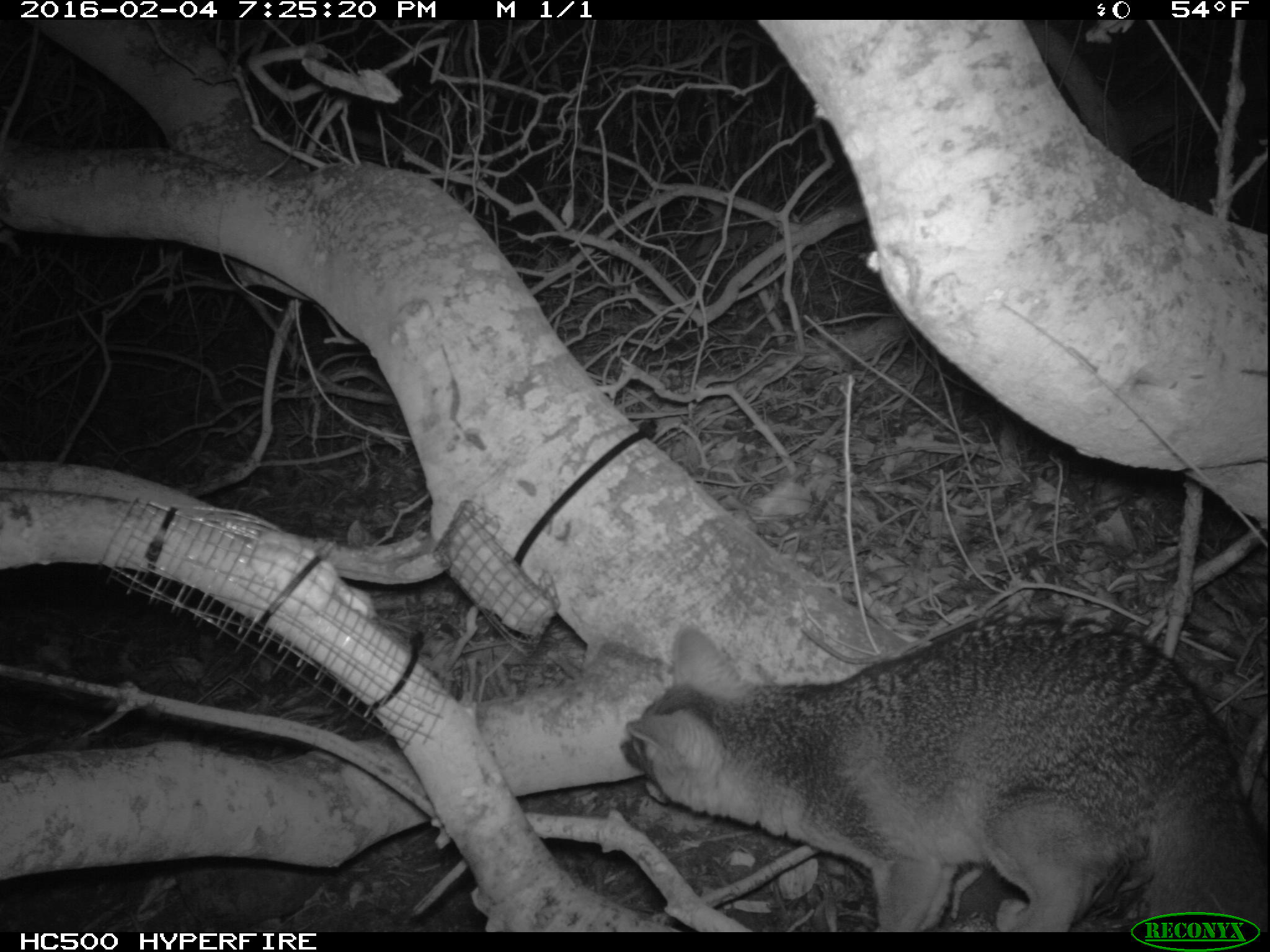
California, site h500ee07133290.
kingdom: Animalia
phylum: Chordata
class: Mammalia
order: Carnivora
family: Canidae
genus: Urocyon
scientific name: Urocyon littoralis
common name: island fox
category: fox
Fox (island fox) (Urocyon littoralis).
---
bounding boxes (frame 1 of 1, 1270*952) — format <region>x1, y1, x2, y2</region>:
fox: <region>618, 610, 1269, 930</region>